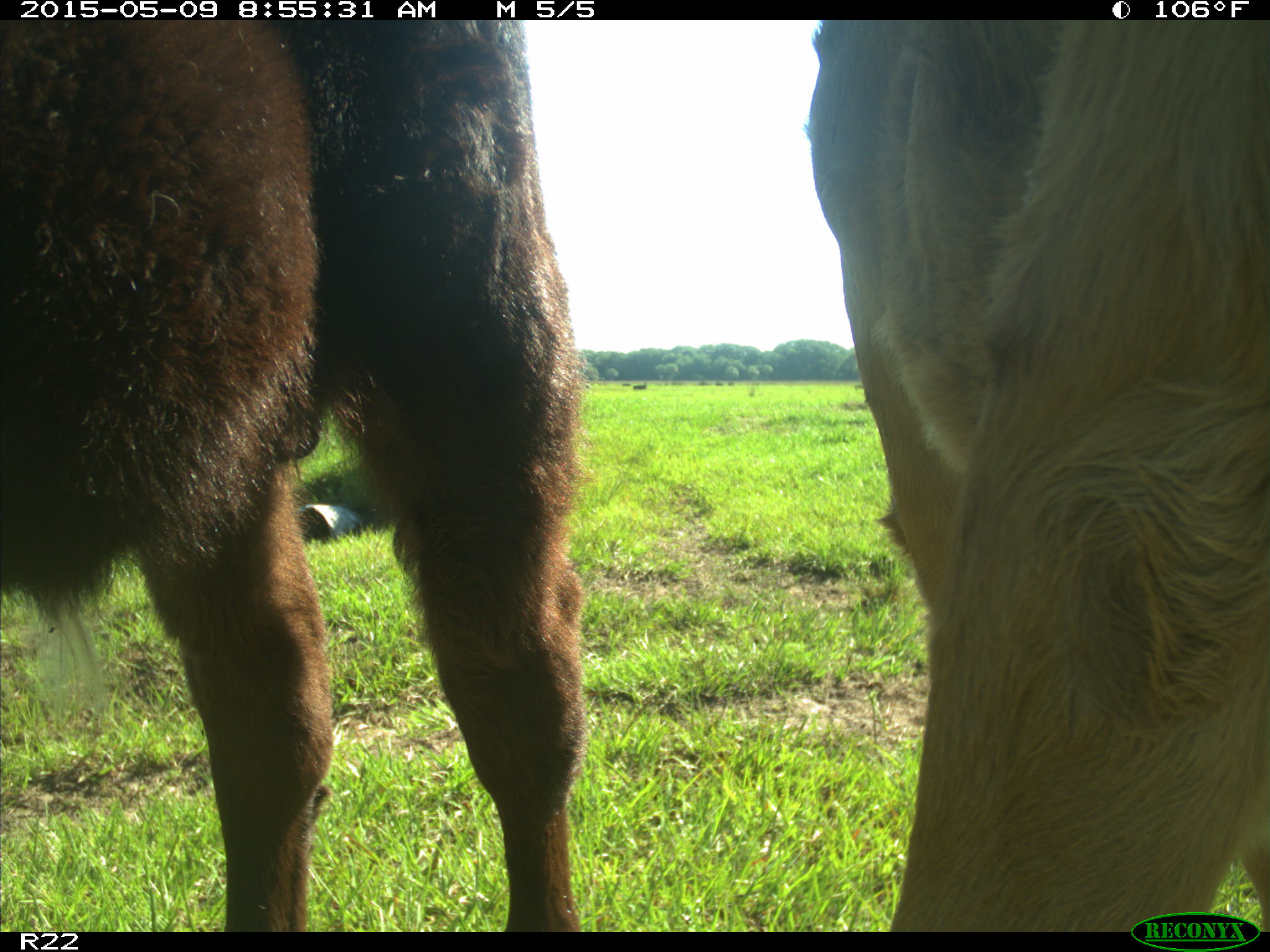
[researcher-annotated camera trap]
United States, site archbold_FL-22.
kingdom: Animalia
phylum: Chordata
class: Mammalia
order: Artiodactyla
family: Bovidae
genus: Bos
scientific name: Bos taurus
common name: domestic cow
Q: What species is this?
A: Bos taurus (domestic cow).